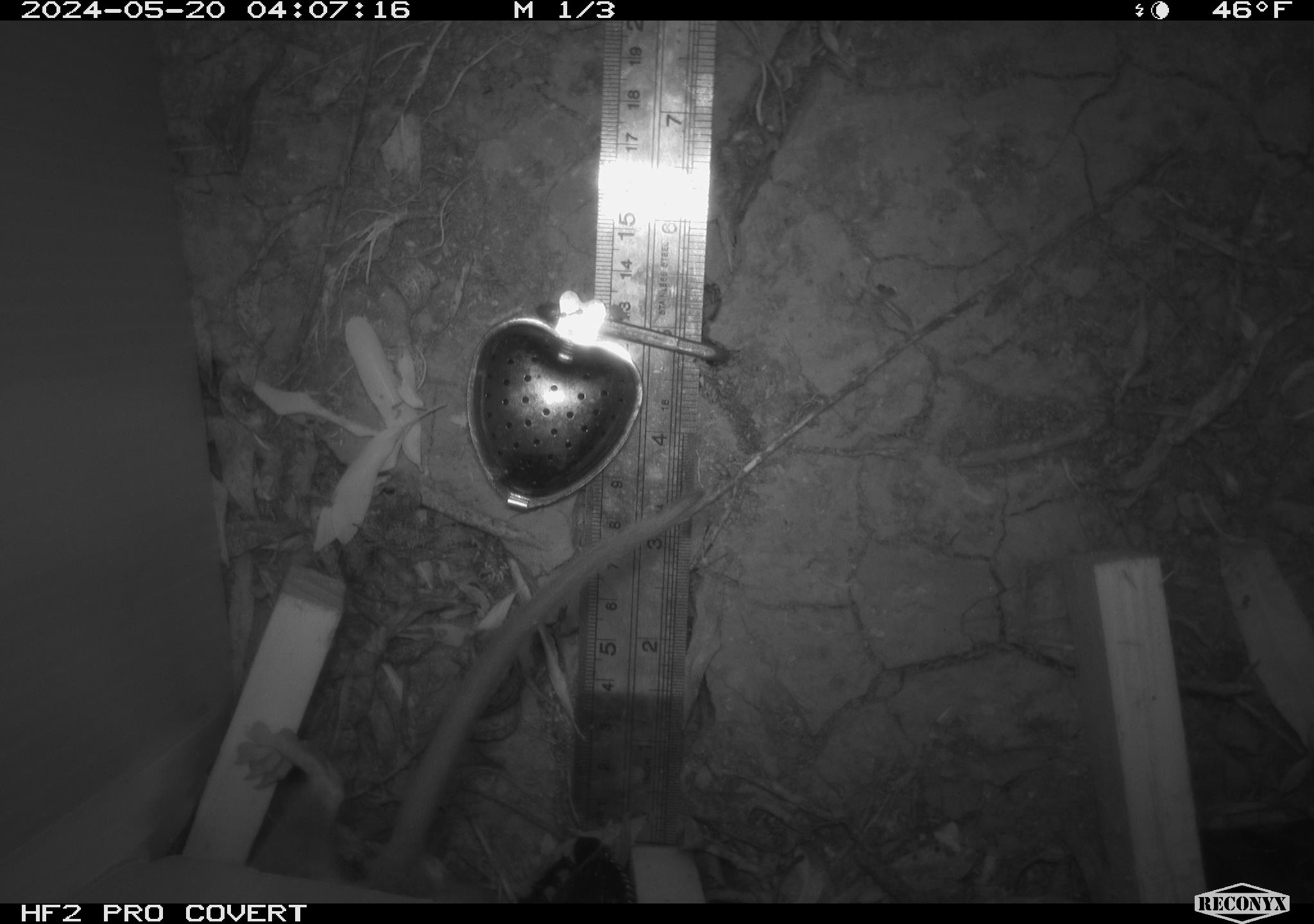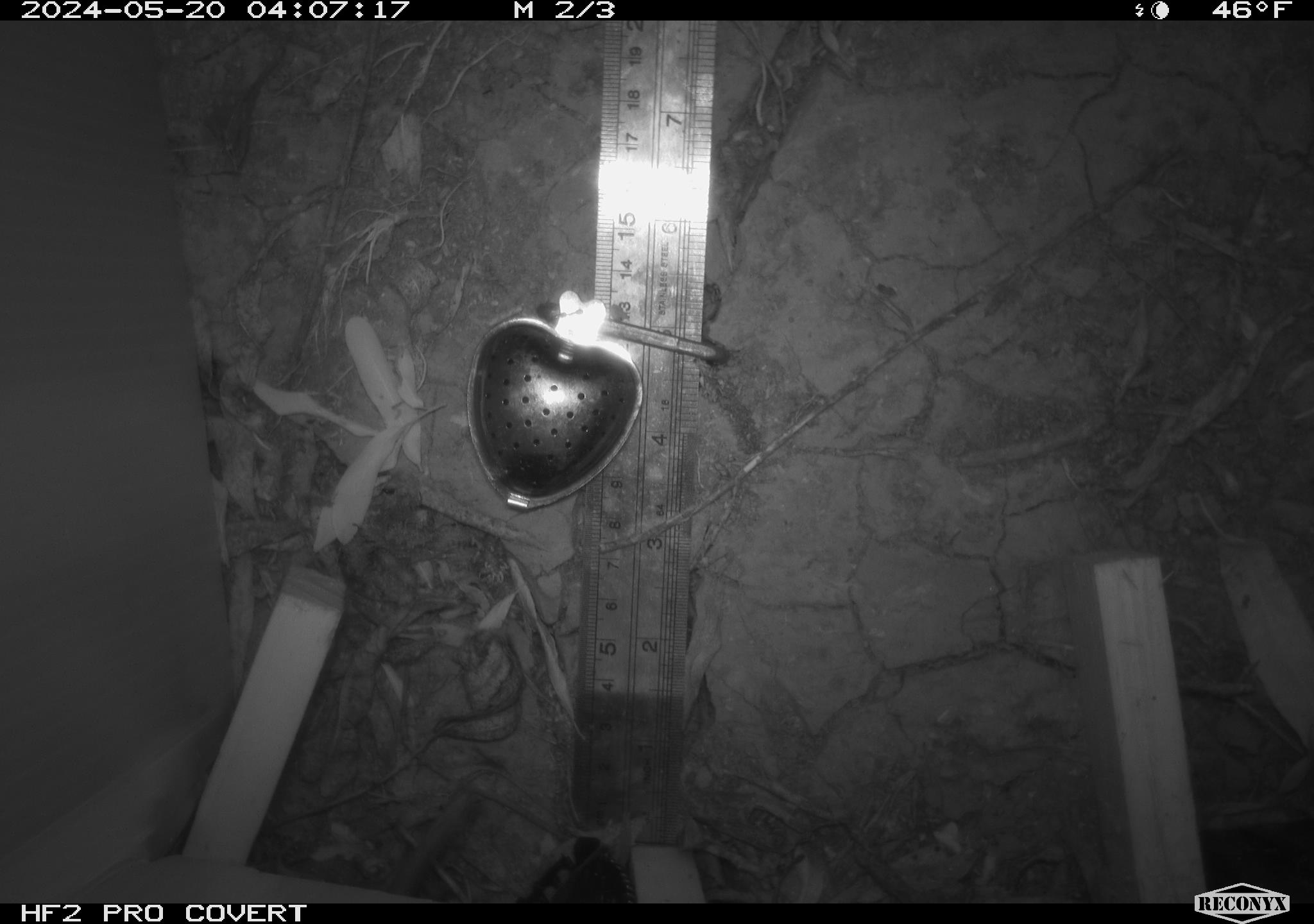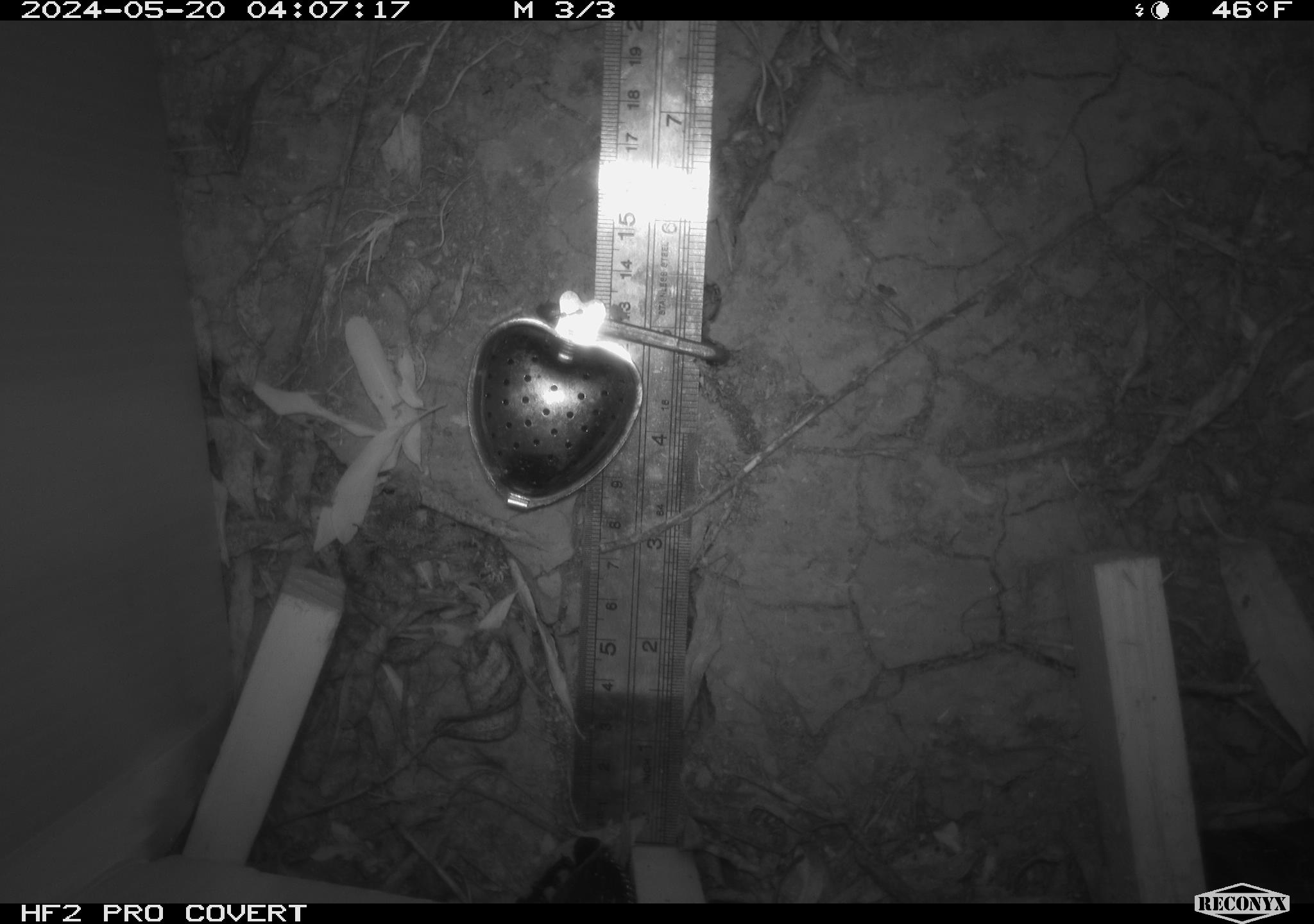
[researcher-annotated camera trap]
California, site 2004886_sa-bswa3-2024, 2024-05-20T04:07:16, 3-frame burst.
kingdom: Animalia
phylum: Chordata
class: Mammalia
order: Rodentia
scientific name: Rodentia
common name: woodrat or rat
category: woodrat or rat species